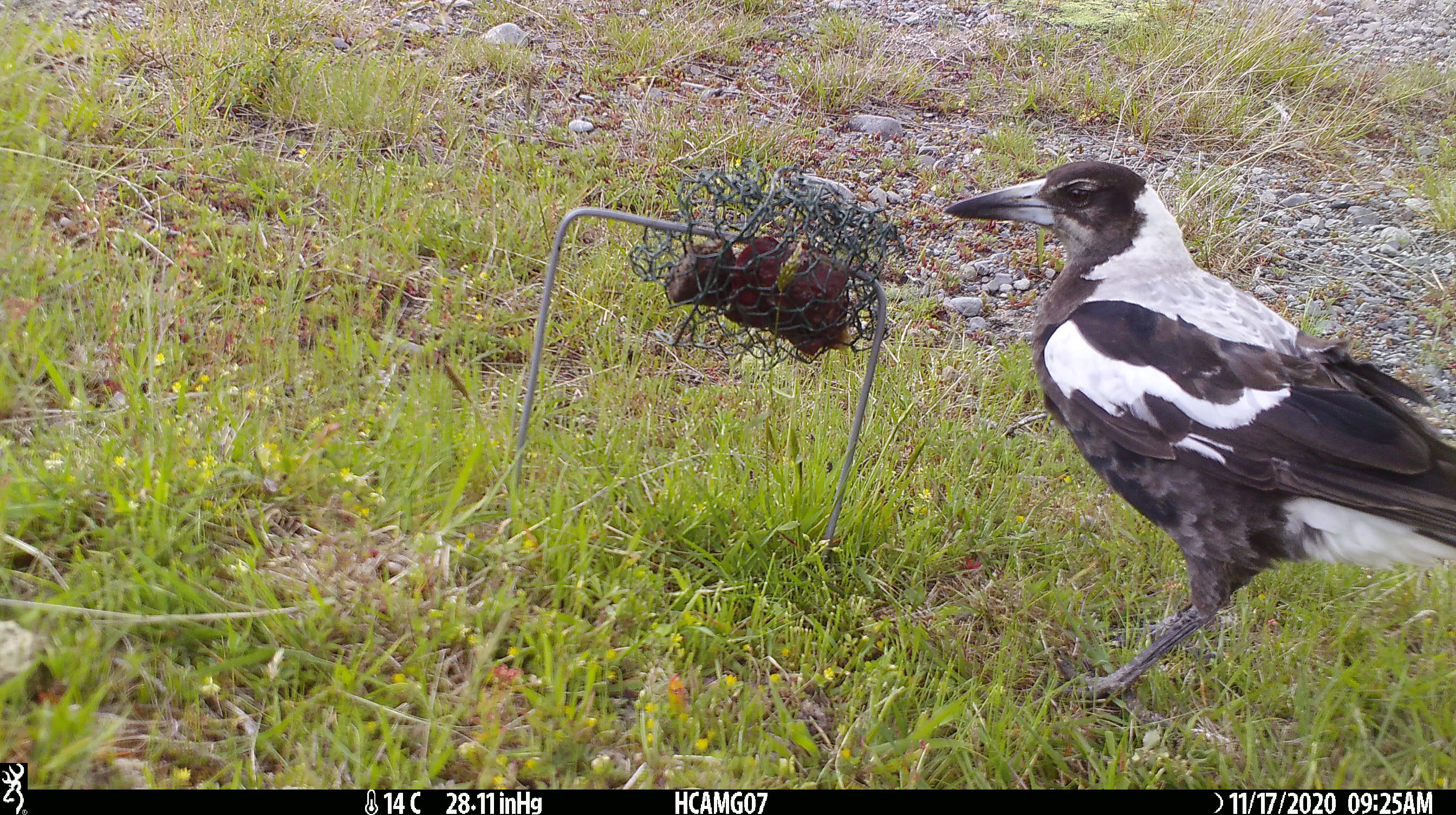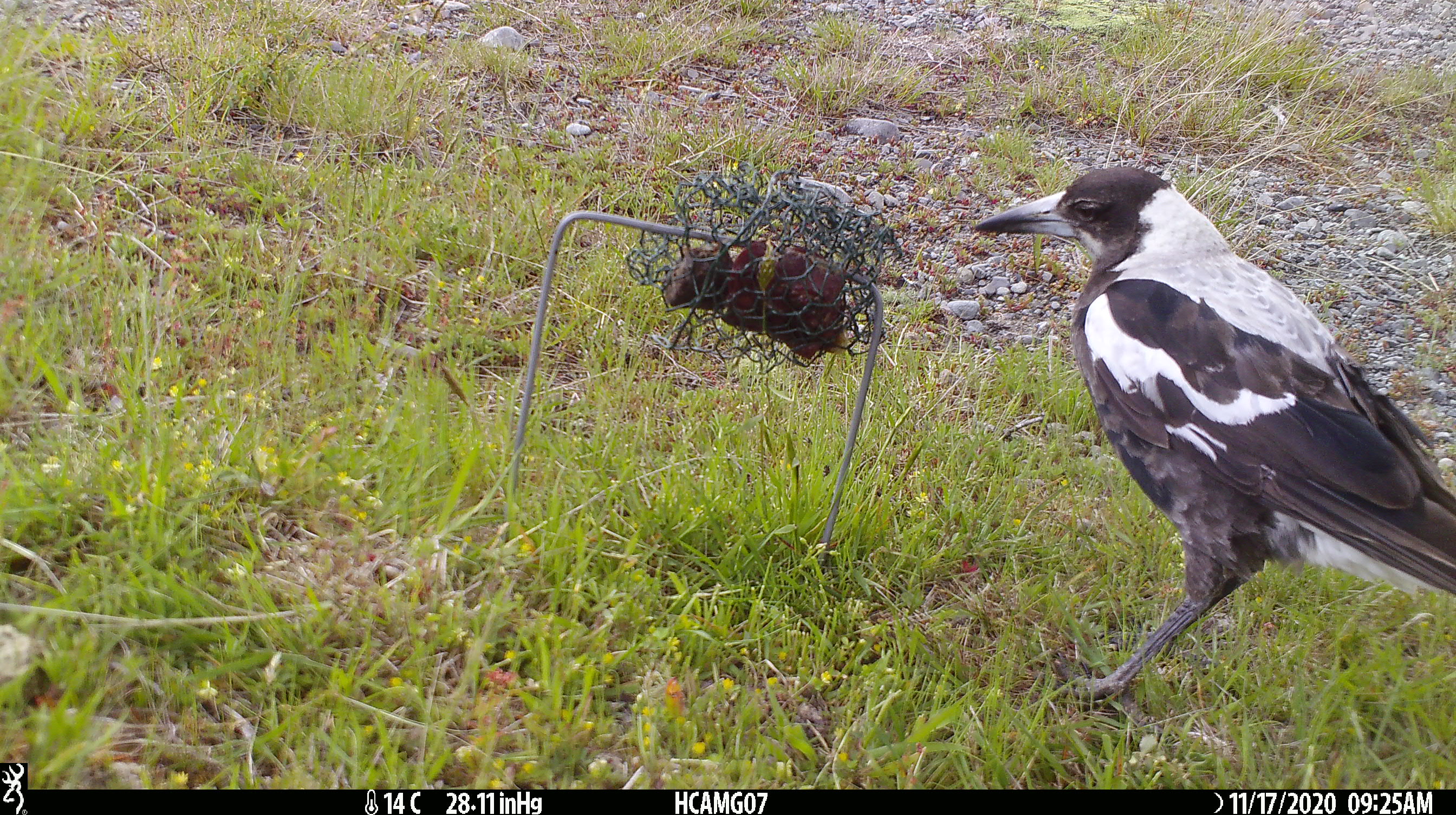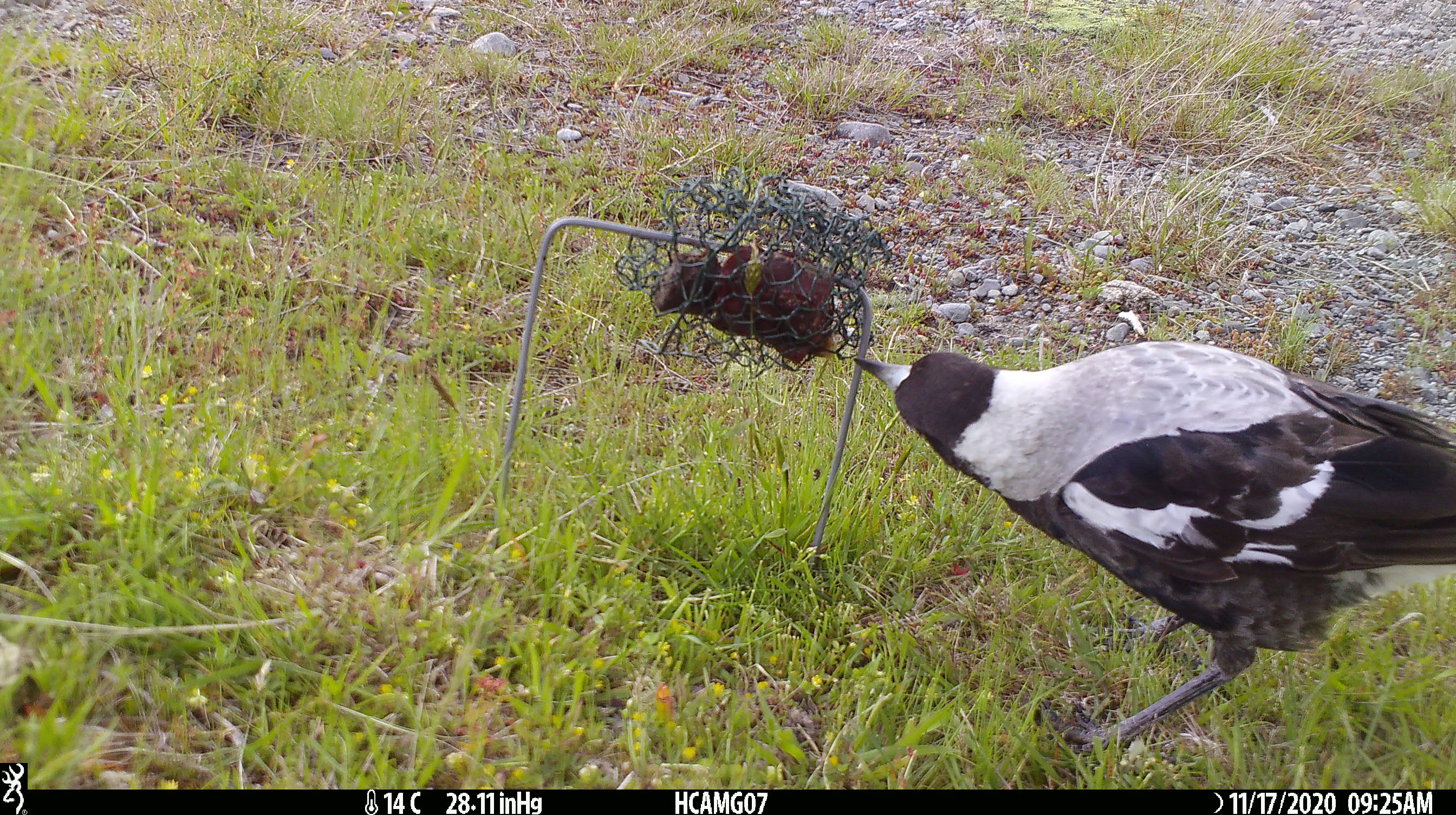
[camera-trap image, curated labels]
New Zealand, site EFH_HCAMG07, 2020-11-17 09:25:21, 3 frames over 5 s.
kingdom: Animalia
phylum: Chordata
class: Aves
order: Passeriformes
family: Artamidae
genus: Gymnorhina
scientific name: Gymnorhina tibicen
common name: australian magpie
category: magpie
Magpie (australian magpie) (Gymnorhina tibicen).